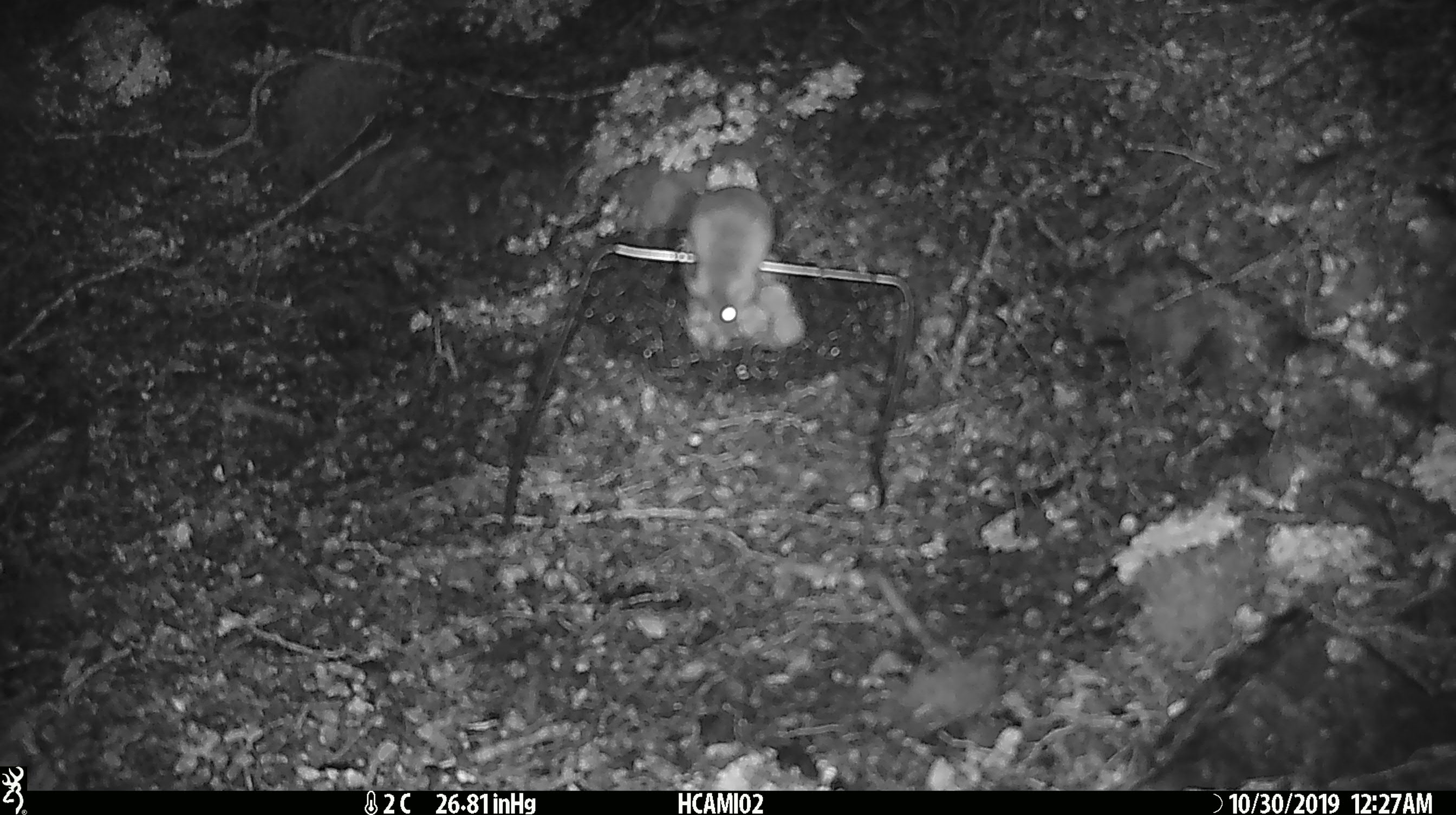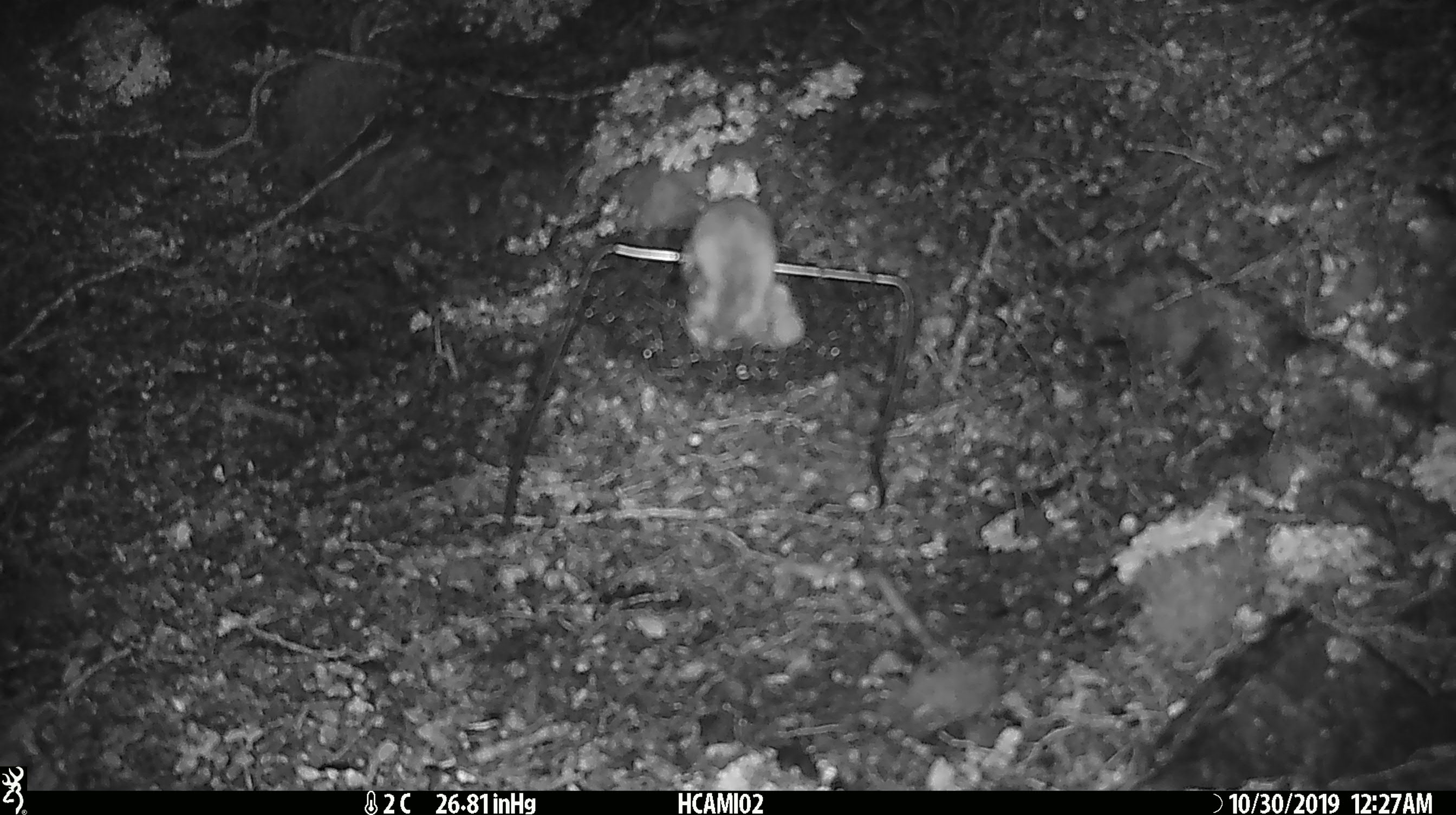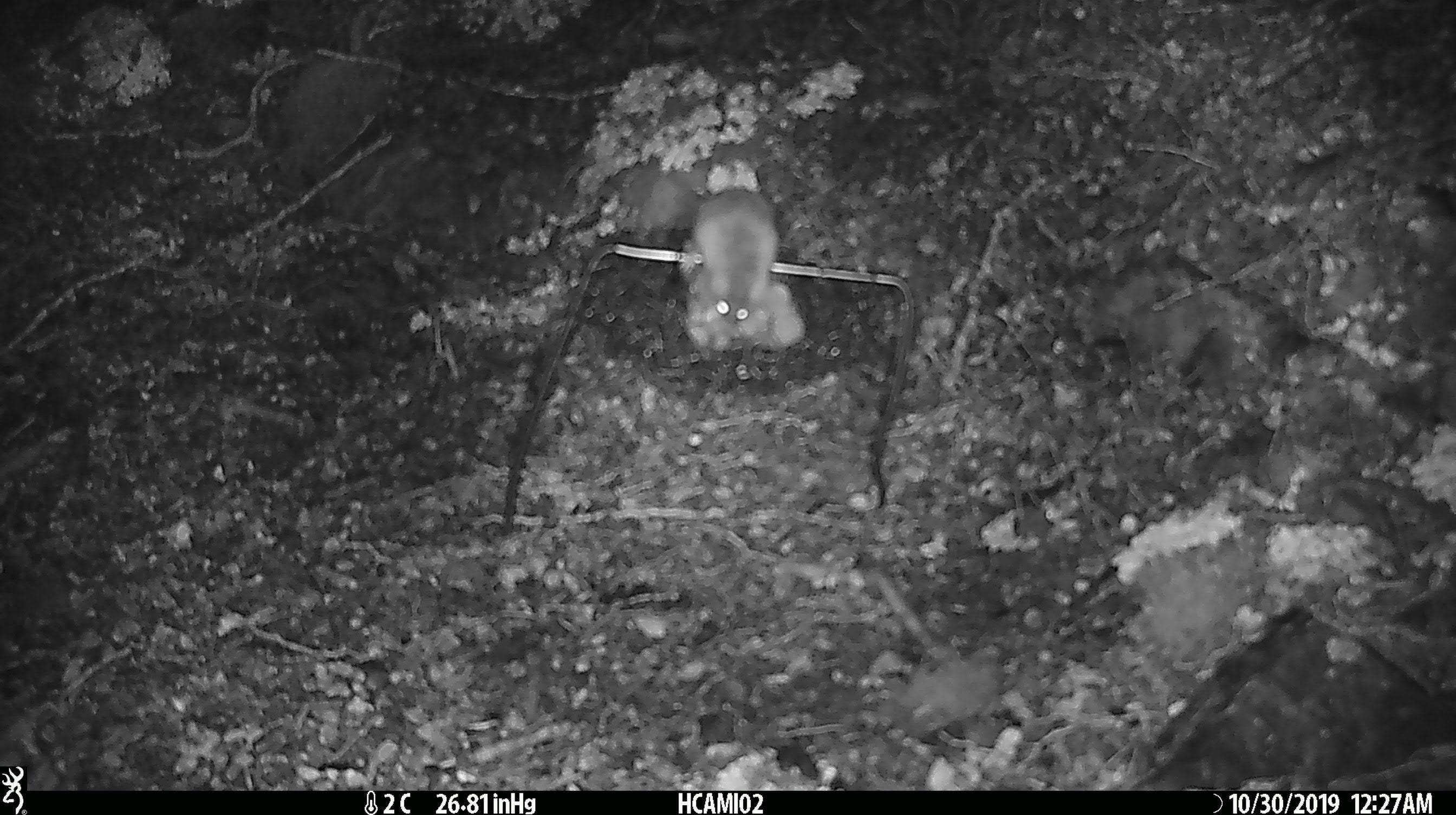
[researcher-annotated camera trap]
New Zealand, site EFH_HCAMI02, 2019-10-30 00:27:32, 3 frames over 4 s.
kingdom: Animalia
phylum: Chordata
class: Mammalia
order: Rodentia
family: Muridae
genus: Mus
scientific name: Mus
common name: mouse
Mouse (Mus).